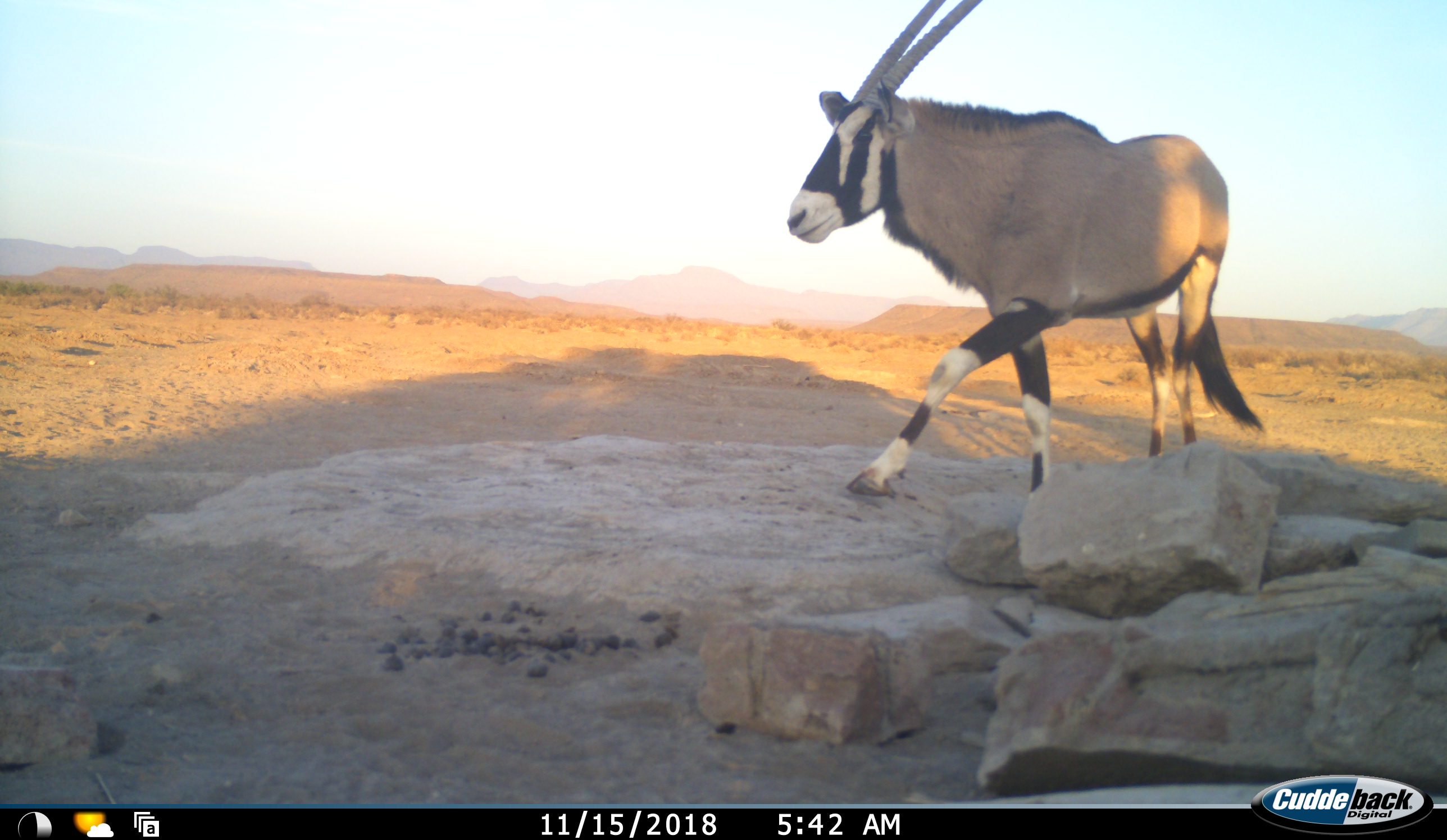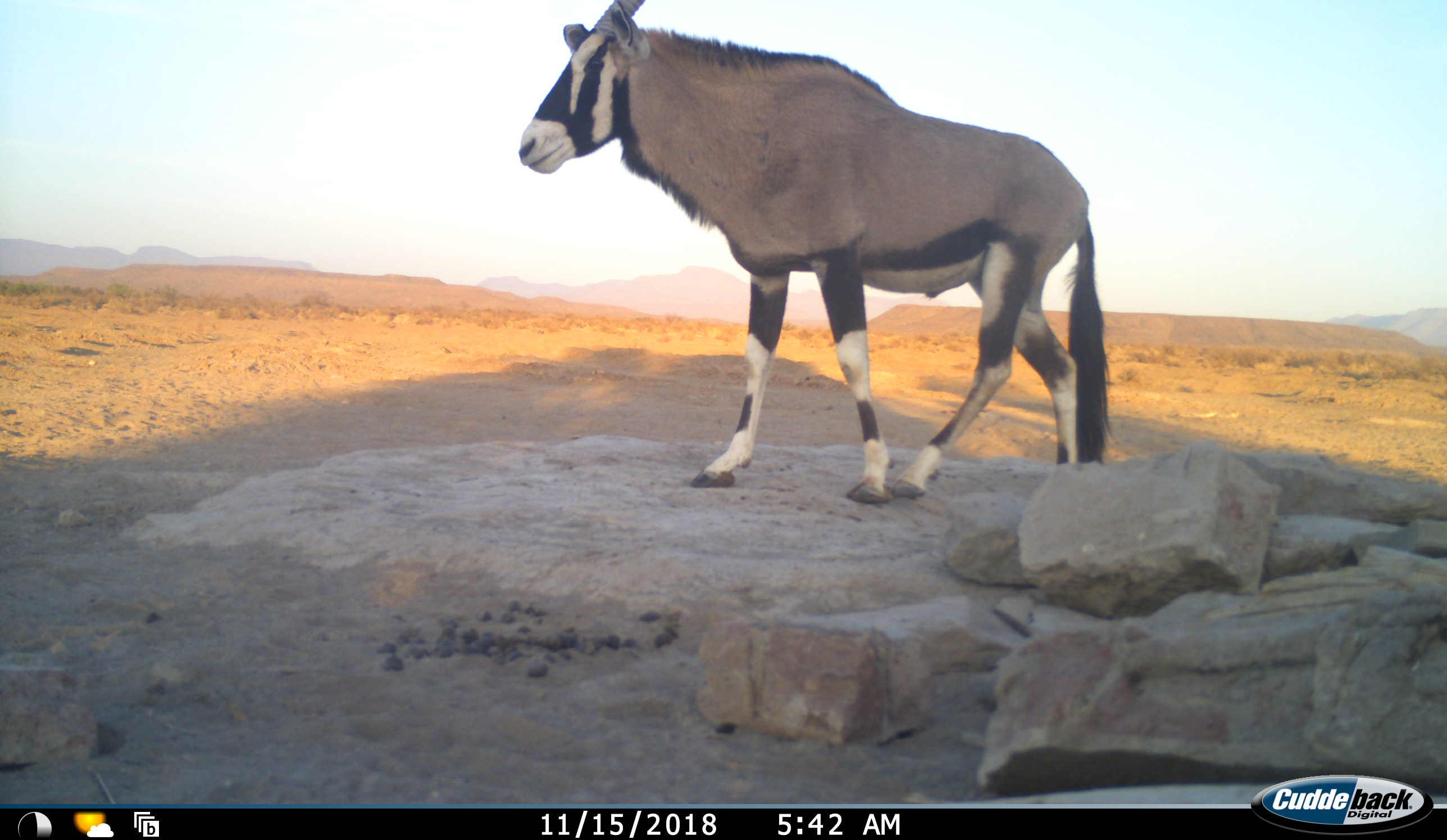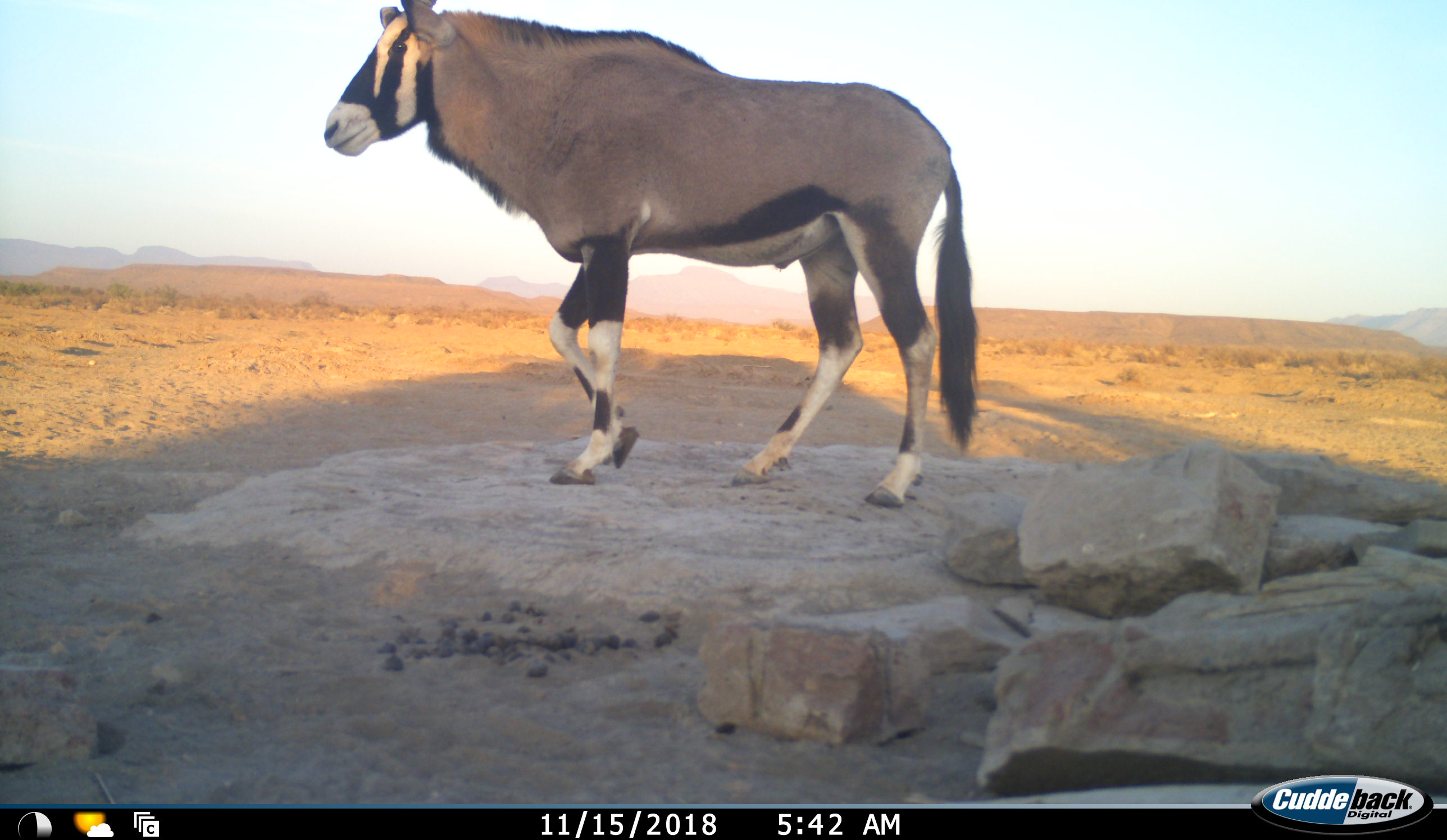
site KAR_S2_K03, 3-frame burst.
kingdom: Animalia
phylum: Chordata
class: Mammalia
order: Artiodactyla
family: Bovidae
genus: Oryx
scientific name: Oryx gazella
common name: gemsbok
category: oryx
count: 1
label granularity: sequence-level